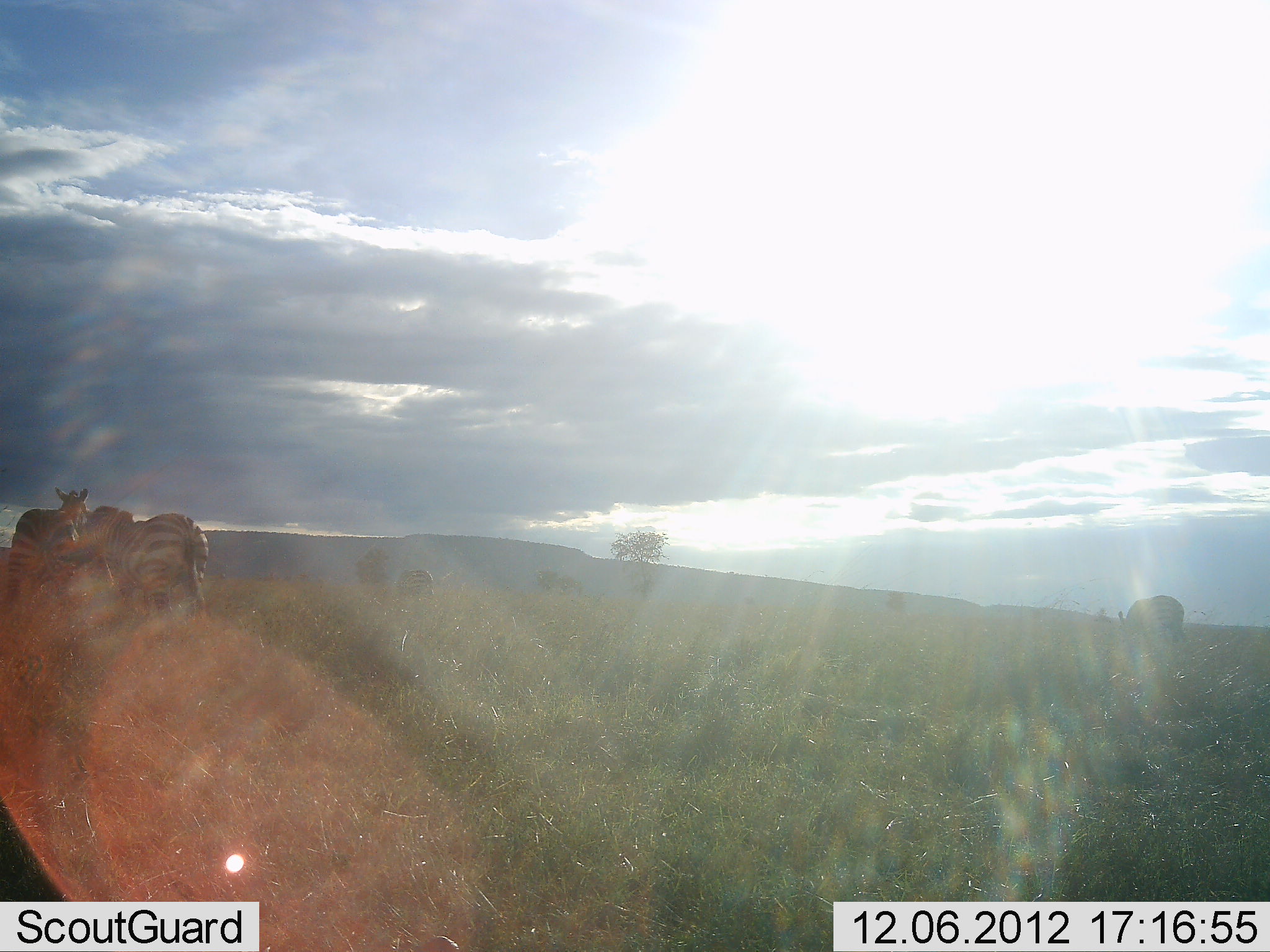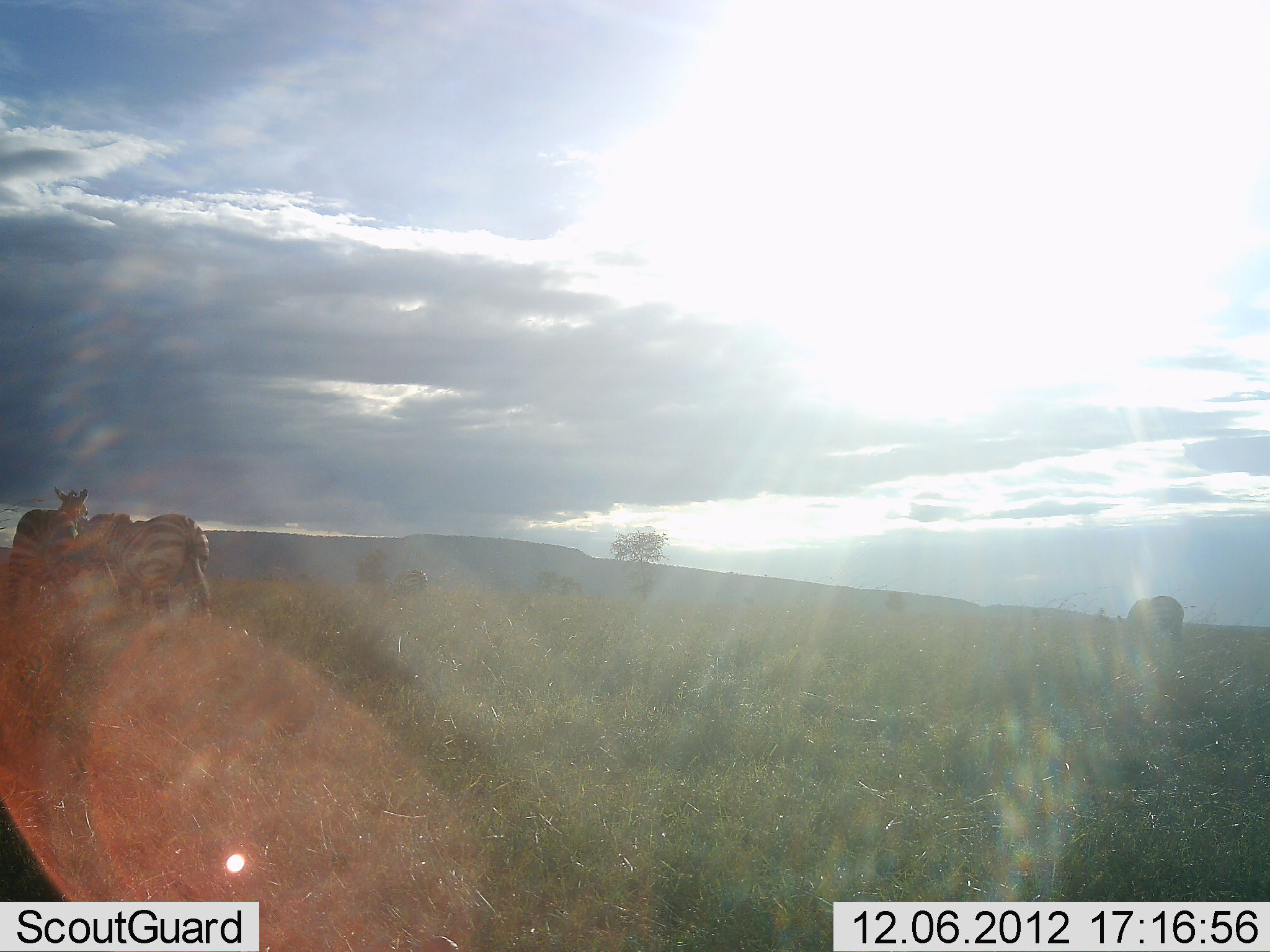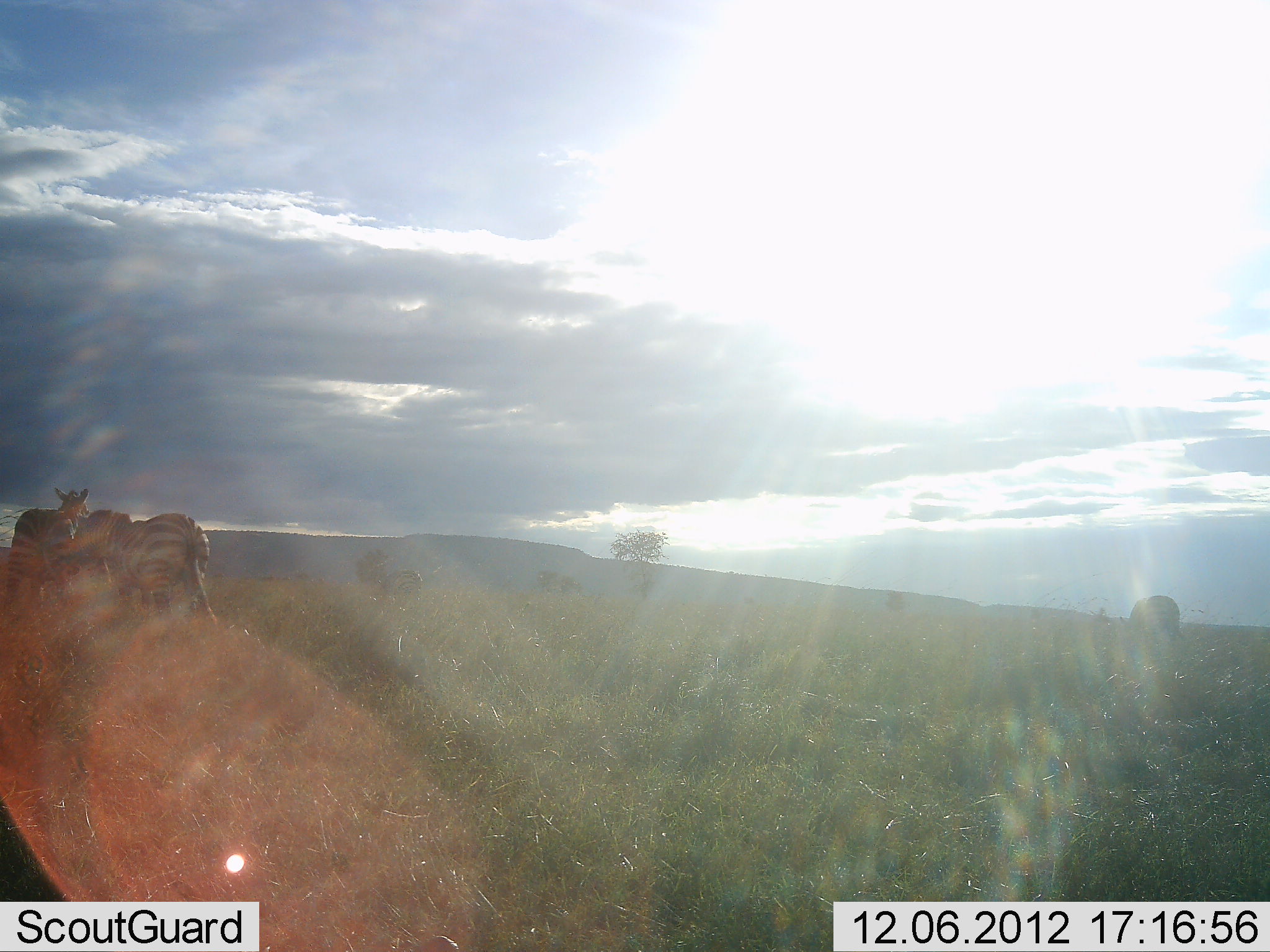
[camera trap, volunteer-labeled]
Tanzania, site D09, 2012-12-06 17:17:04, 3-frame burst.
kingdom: Animalia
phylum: Chordata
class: Mammalia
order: Perissodactyla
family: Equidae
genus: Equus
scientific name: Equus quagga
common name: plains zebra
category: zebra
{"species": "zebra (plains zebra) (Equus quagga)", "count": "4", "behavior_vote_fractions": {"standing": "75%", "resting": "0%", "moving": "42%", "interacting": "25%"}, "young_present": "8%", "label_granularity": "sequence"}